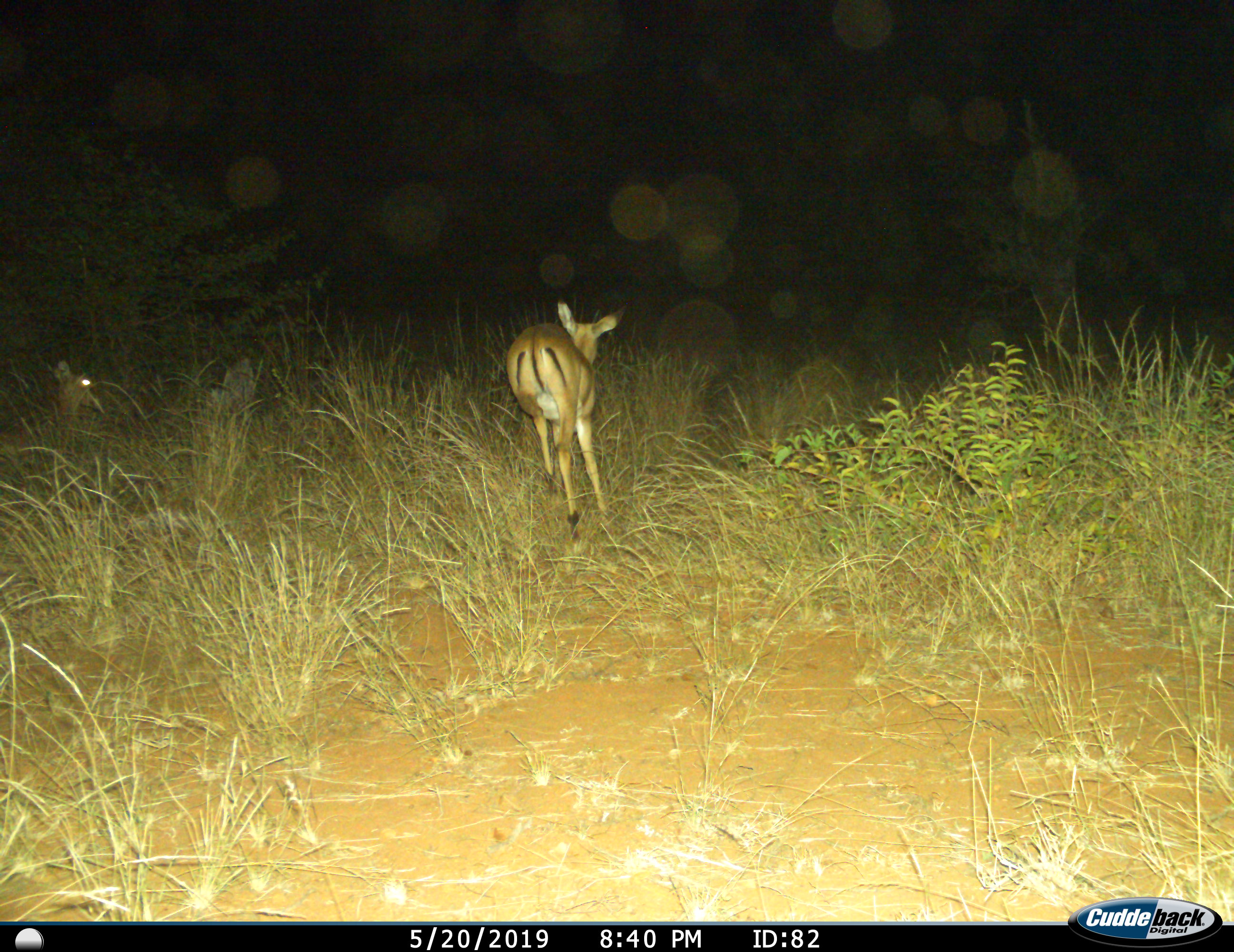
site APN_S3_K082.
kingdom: Animalia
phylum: Chordata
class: Mammalia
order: Artiodactyla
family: Bovidae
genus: Aepyceros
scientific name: Aepyceros melampus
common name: impala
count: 2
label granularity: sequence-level